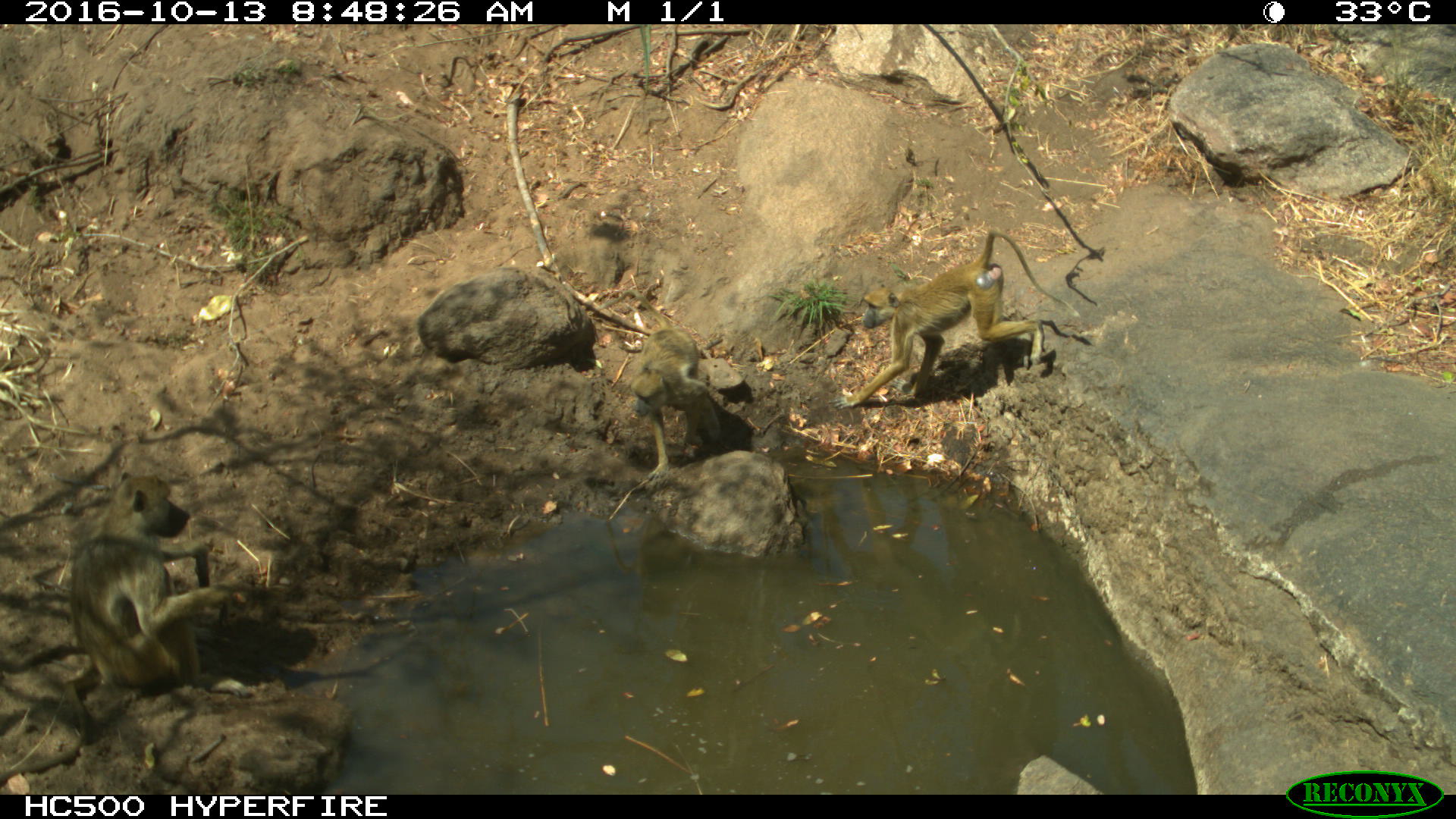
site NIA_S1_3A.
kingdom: Animalia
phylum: Chordata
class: Mammalia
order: Primates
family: Cercopithecidae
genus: Papio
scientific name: Papio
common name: baboon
Baboon (Papio), count 3. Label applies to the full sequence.